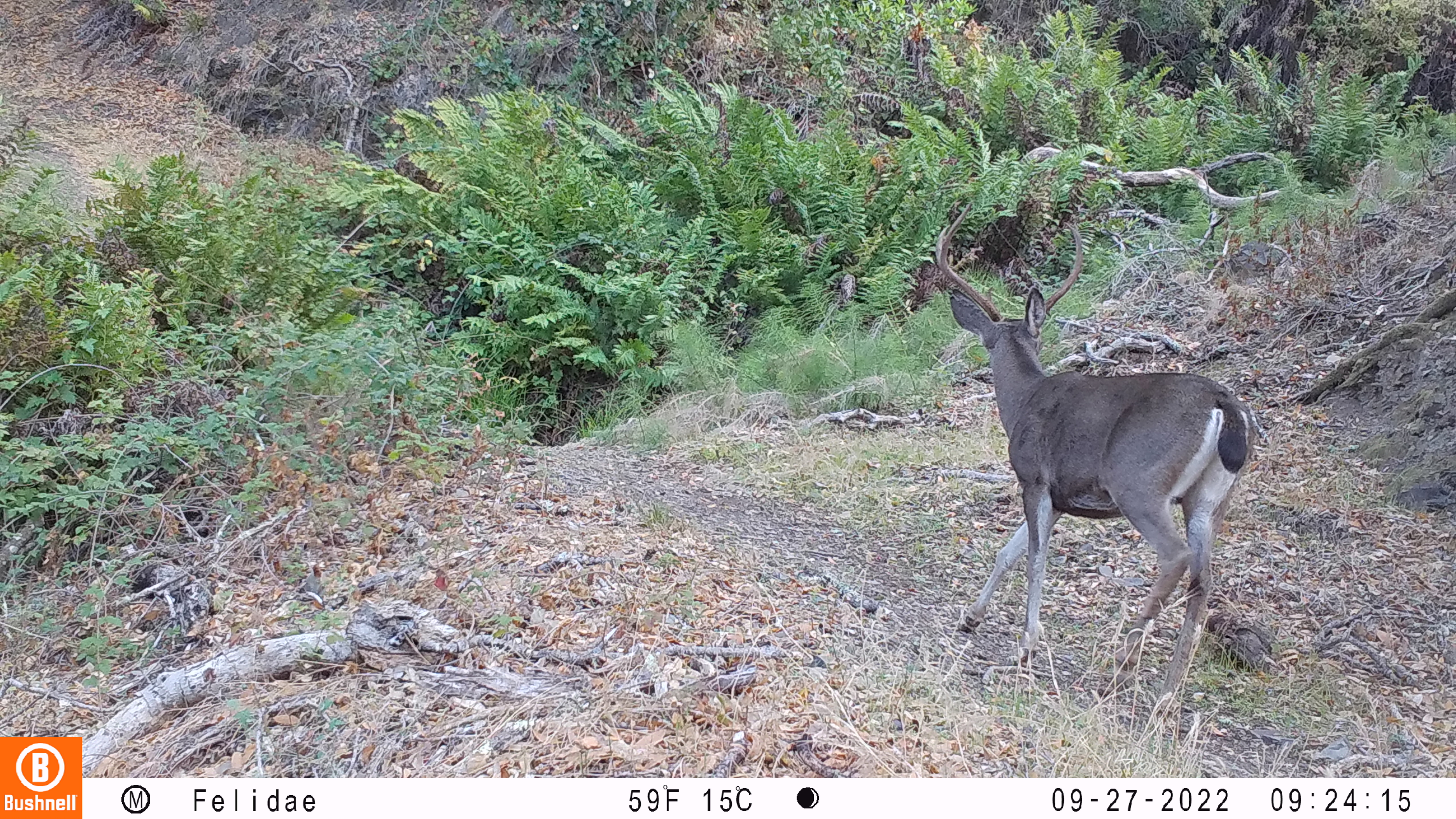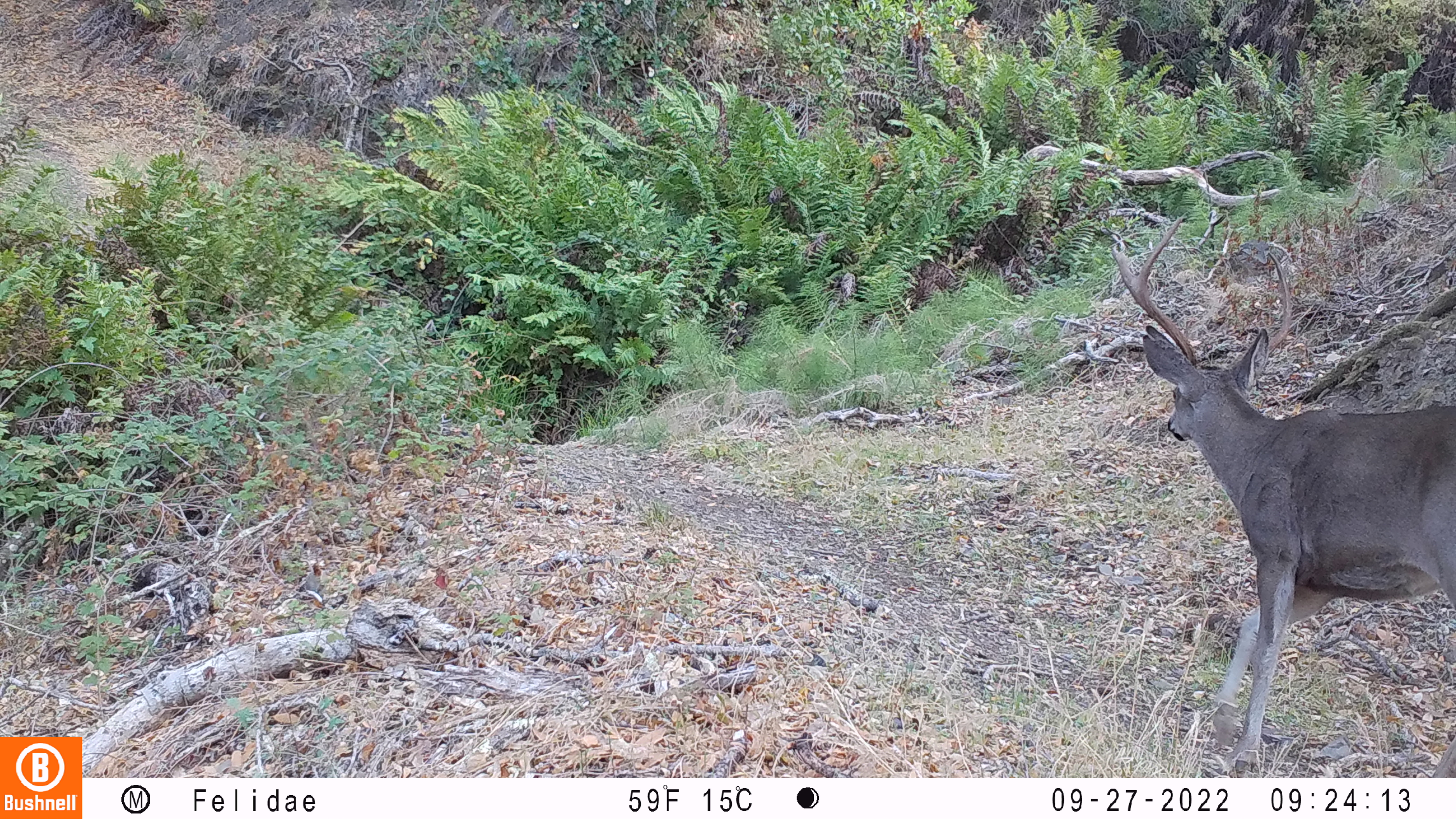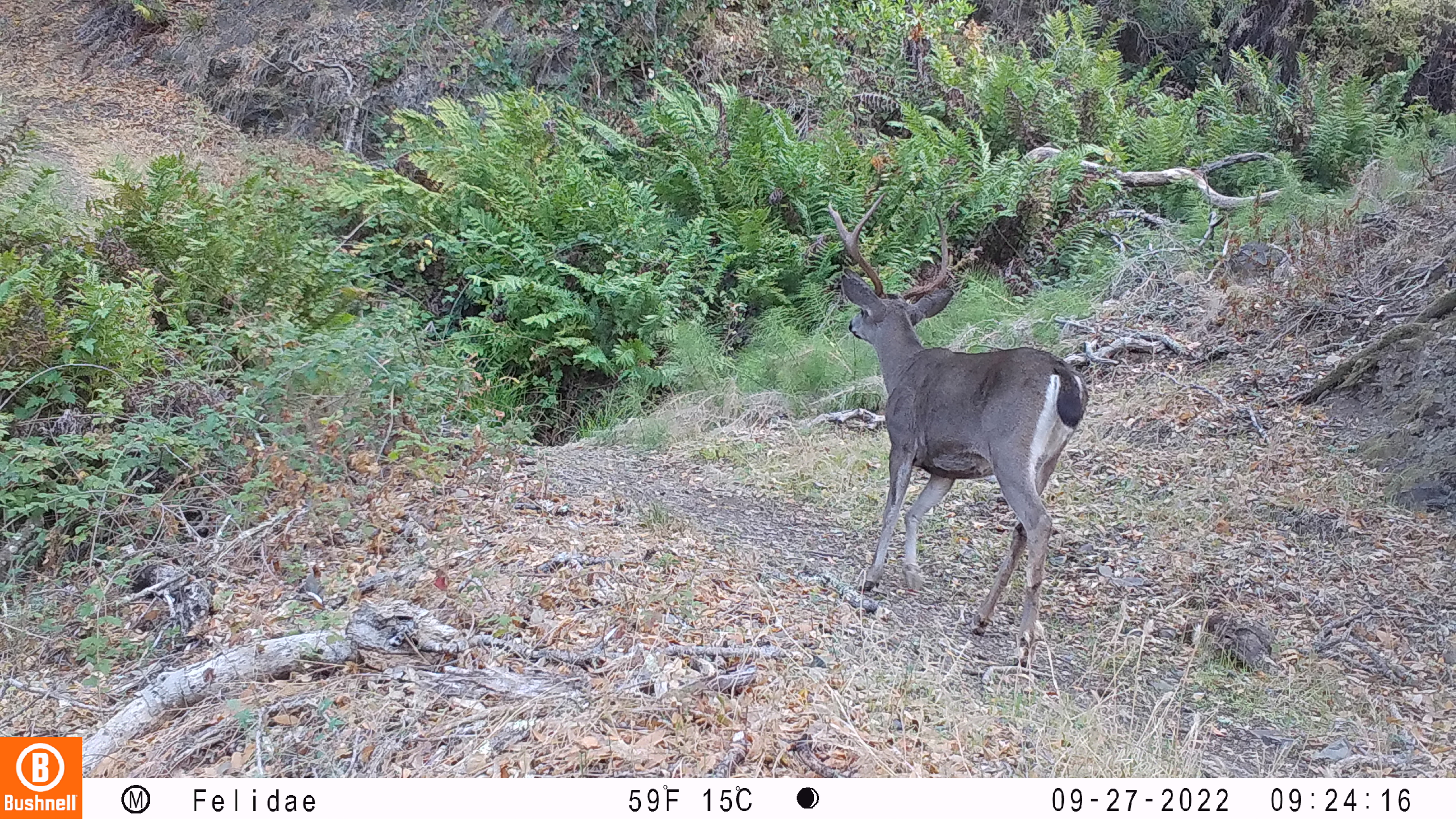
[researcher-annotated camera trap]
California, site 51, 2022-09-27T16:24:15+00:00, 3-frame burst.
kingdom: Animalia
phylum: Chordata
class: Mammalia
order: Artiodactyla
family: Cervidae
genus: Odocoileus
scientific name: Odocoileus hemionus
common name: mule deer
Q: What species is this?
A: Mule deer (Odocoileus hemionus).